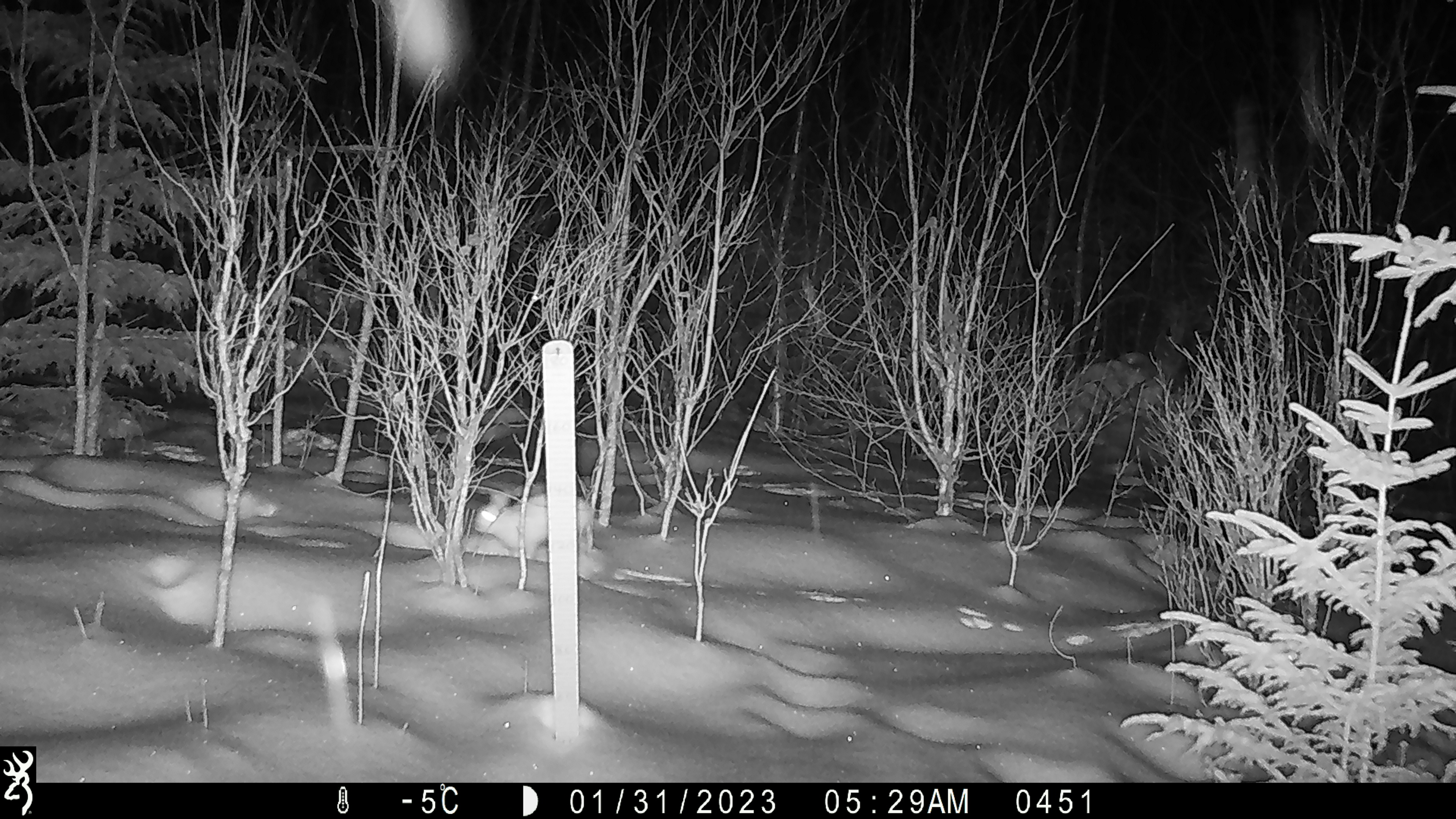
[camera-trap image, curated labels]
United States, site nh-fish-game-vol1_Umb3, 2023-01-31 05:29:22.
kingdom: Animalia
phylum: Chordata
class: Mammalia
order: Lagomorpha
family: Leporidae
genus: Lepus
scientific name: Lepus americanus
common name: snowshoe hare